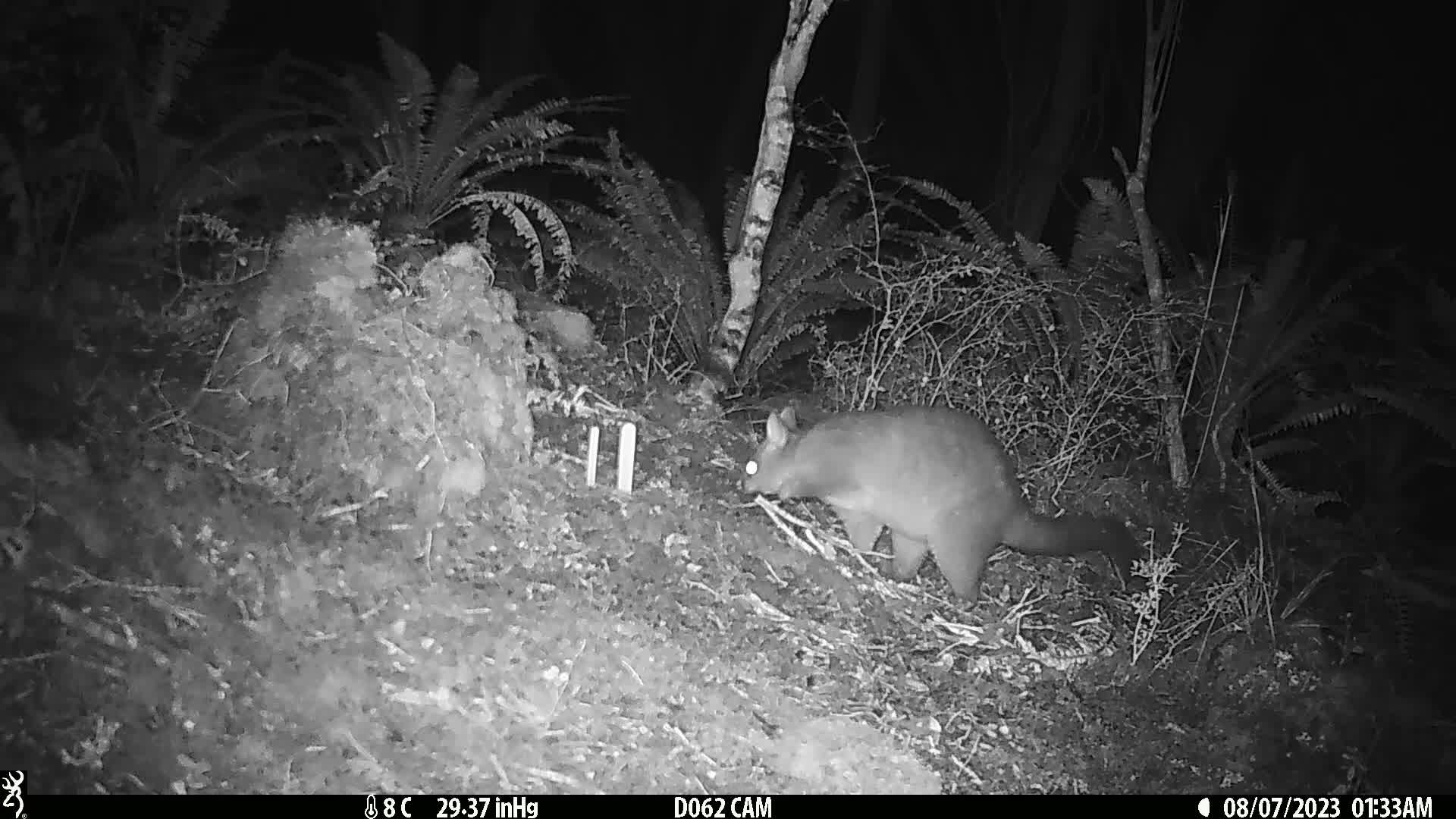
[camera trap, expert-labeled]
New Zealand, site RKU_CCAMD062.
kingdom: Animalia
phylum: Chordata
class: Mammalia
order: Diprotodontia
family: Phalangeridae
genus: Trichosurus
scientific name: Trichosurus vulpecula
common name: common brushtail possum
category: possum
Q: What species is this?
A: Possum (common brushtail possum) (Trichosurus vulpecula).